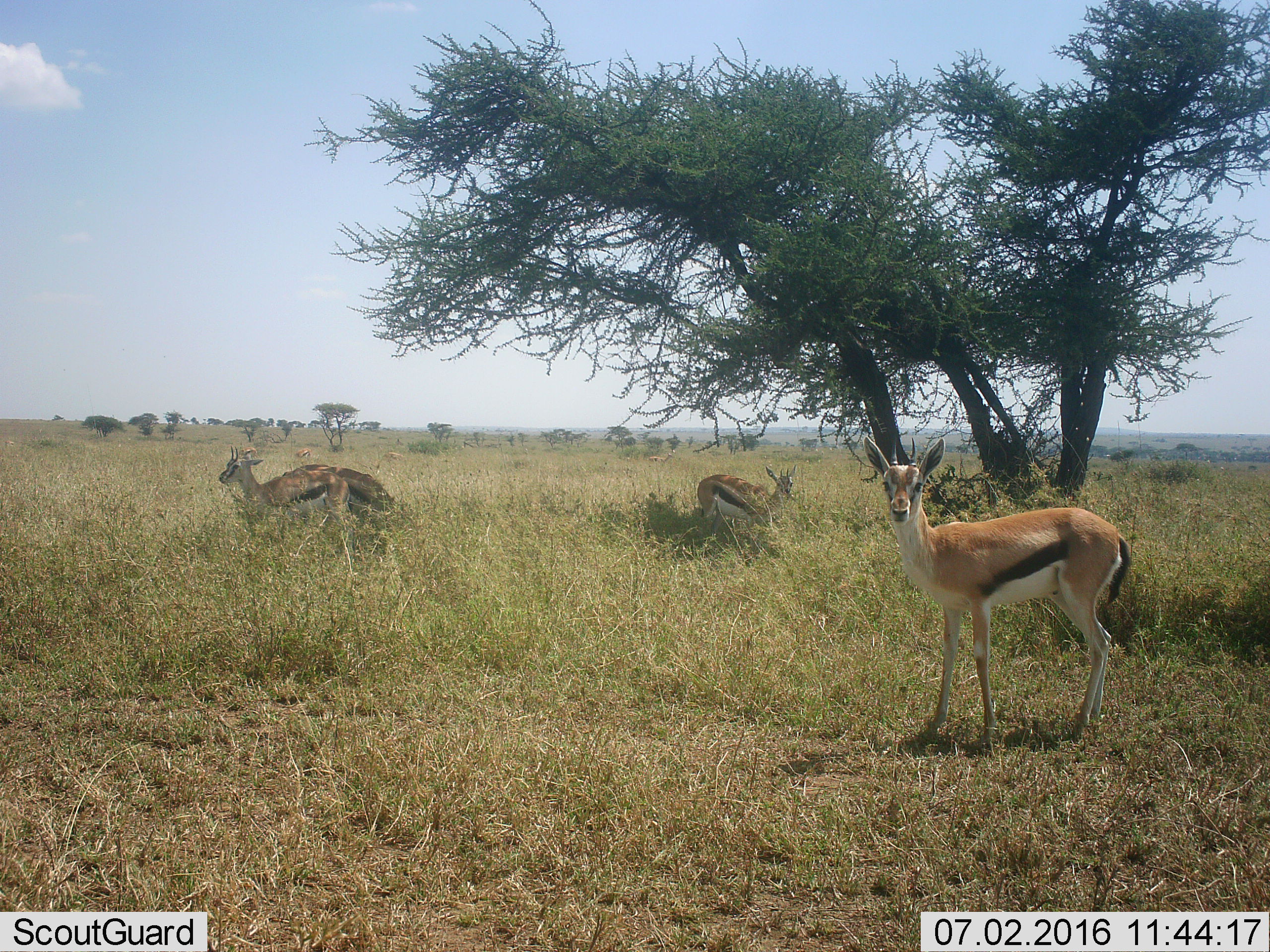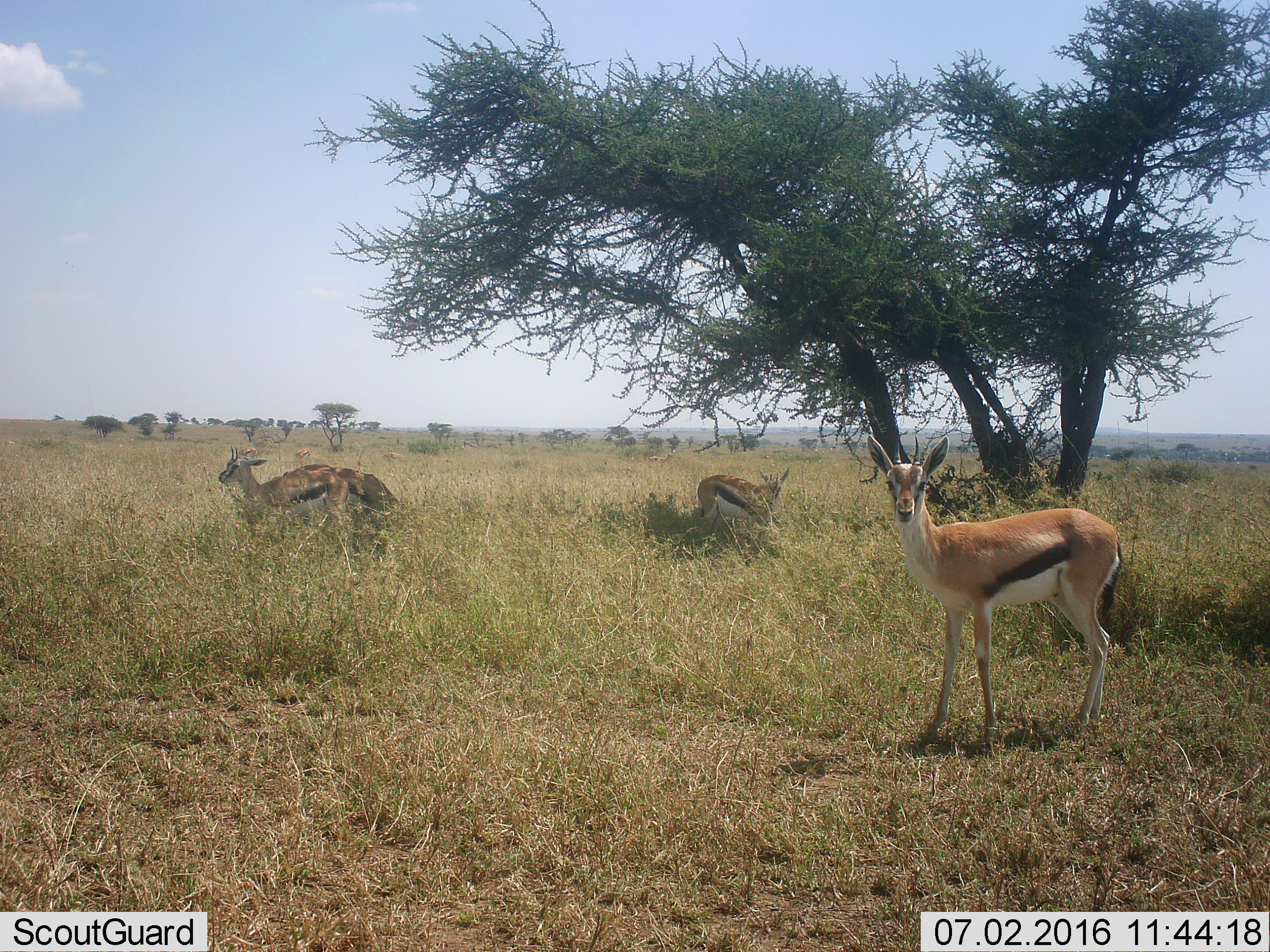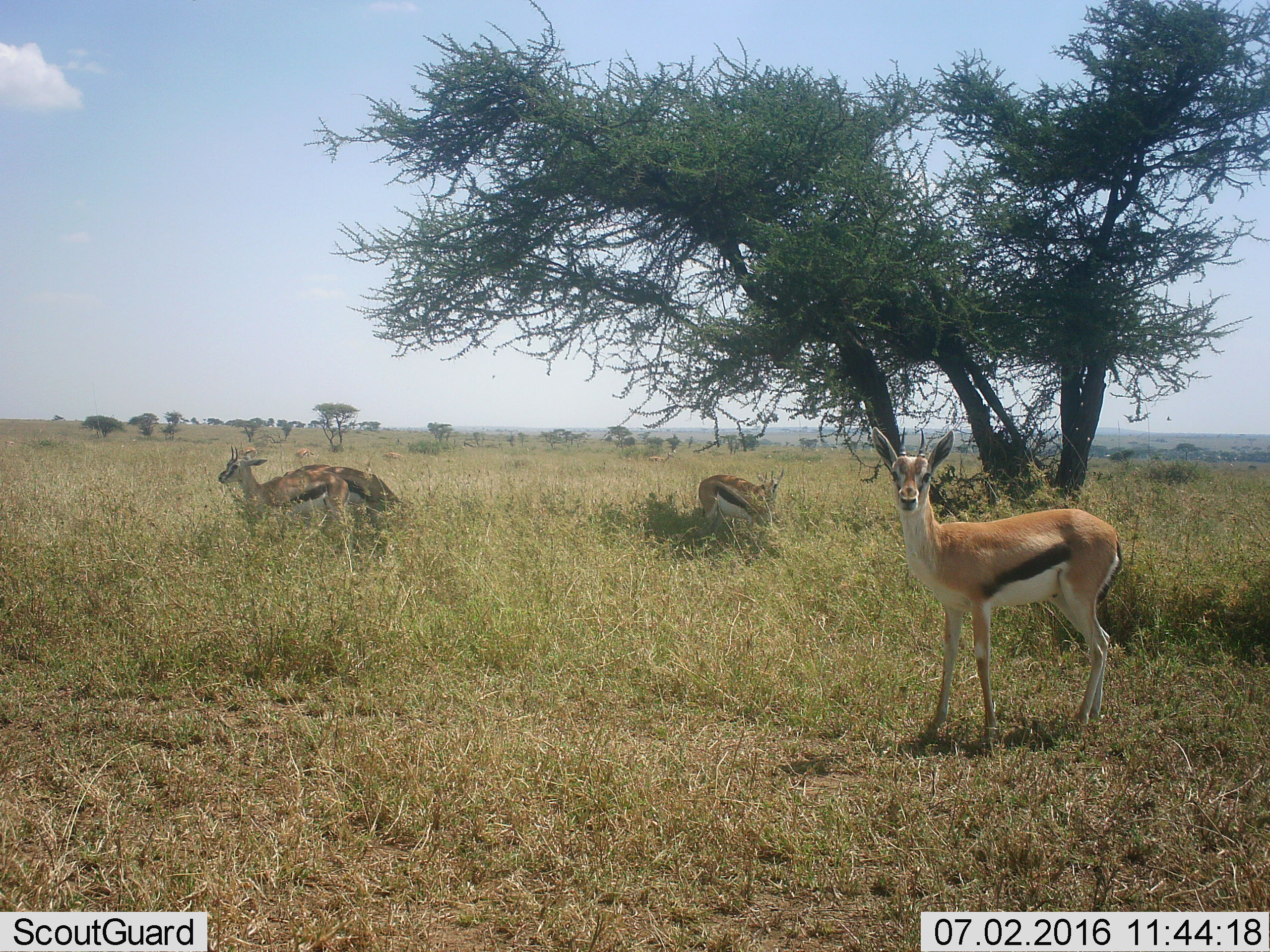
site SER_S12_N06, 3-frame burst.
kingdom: Animalia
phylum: Chordata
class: Mammalia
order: Artiodactyla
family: Bovidae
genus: Eudorcas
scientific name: Eudorcas thomsonii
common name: thomson's gazelle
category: gazellethomsons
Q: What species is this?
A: Gazellethomsons (thomson's gazelle) (Eudorcas thomsonii).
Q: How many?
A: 8.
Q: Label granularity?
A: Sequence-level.